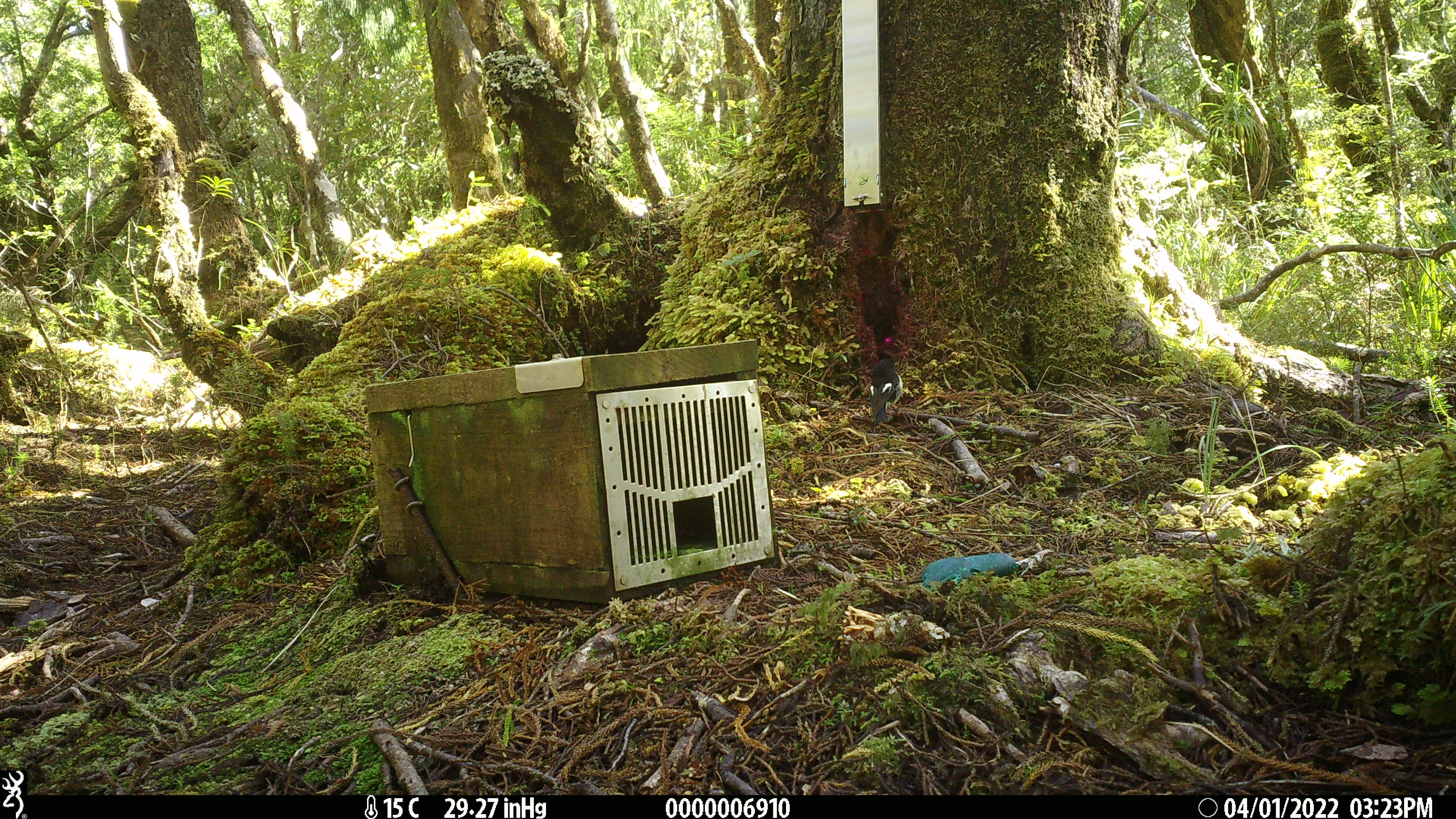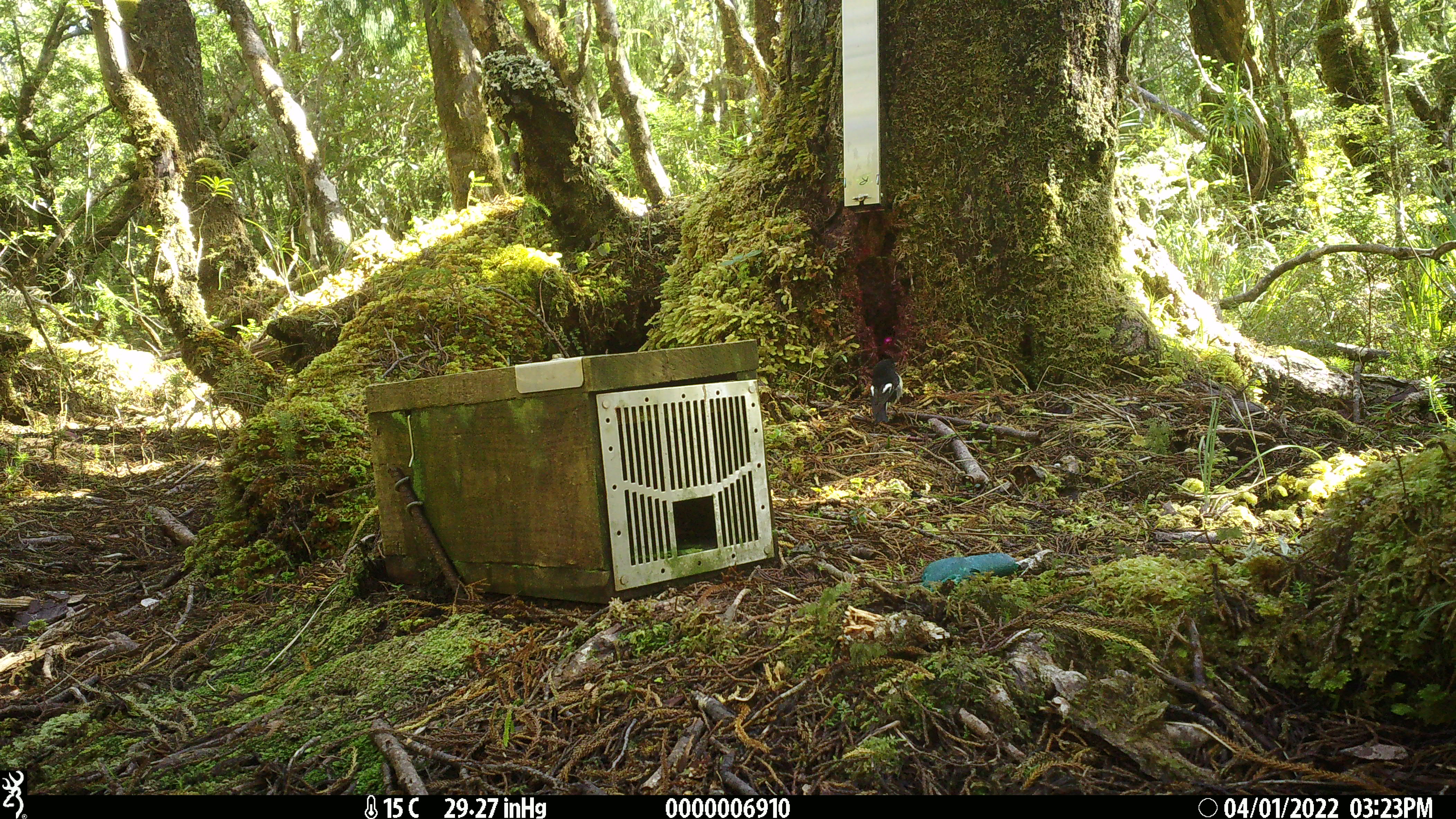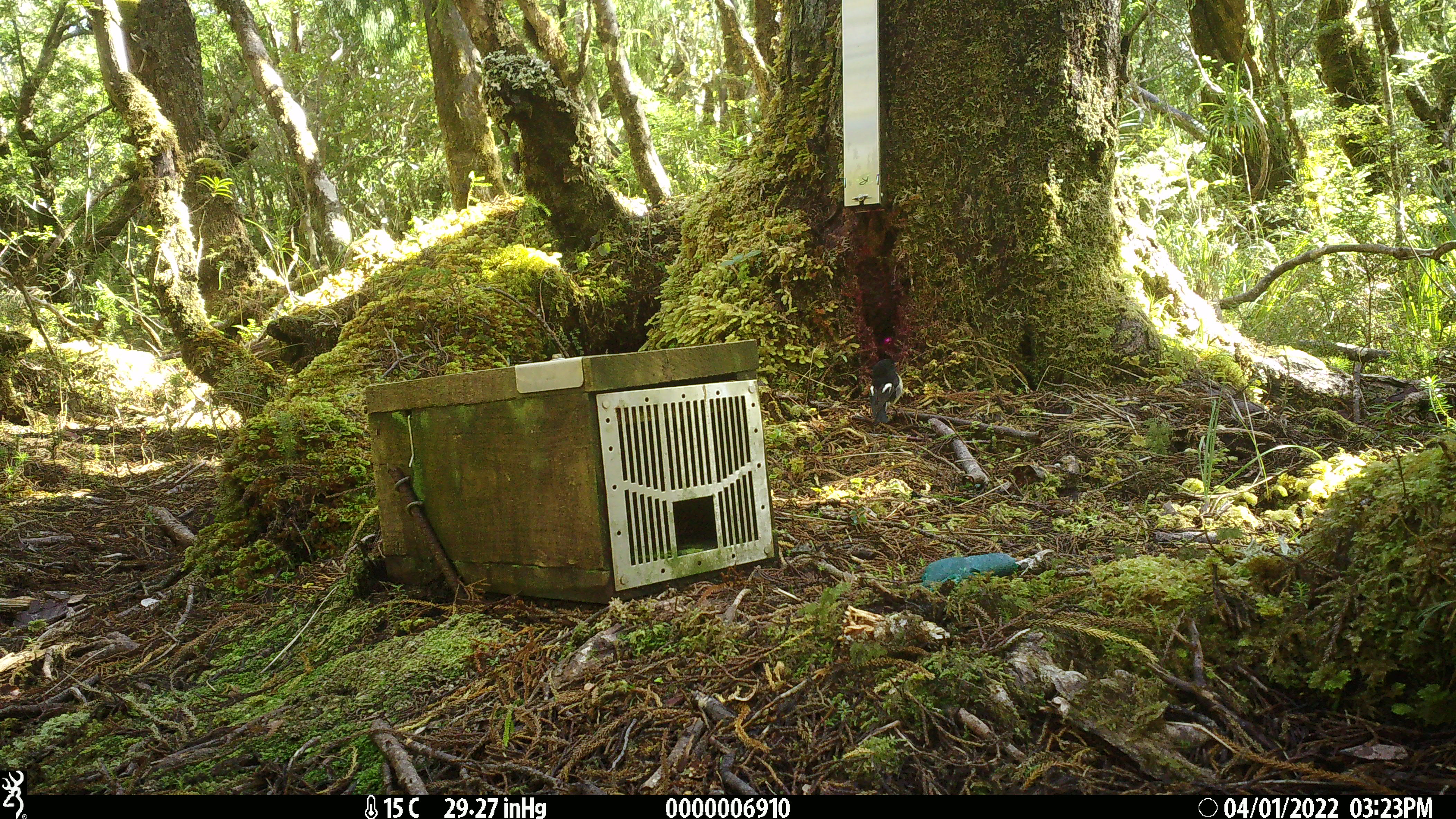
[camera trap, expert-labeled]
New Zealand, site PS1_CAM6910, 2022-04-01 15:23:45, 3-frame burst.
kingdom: Animalia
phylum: Chordata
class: Aves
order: Passeriformes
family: Petroicidae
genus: Petroica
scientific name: Petroica macrocephala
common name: tomtit